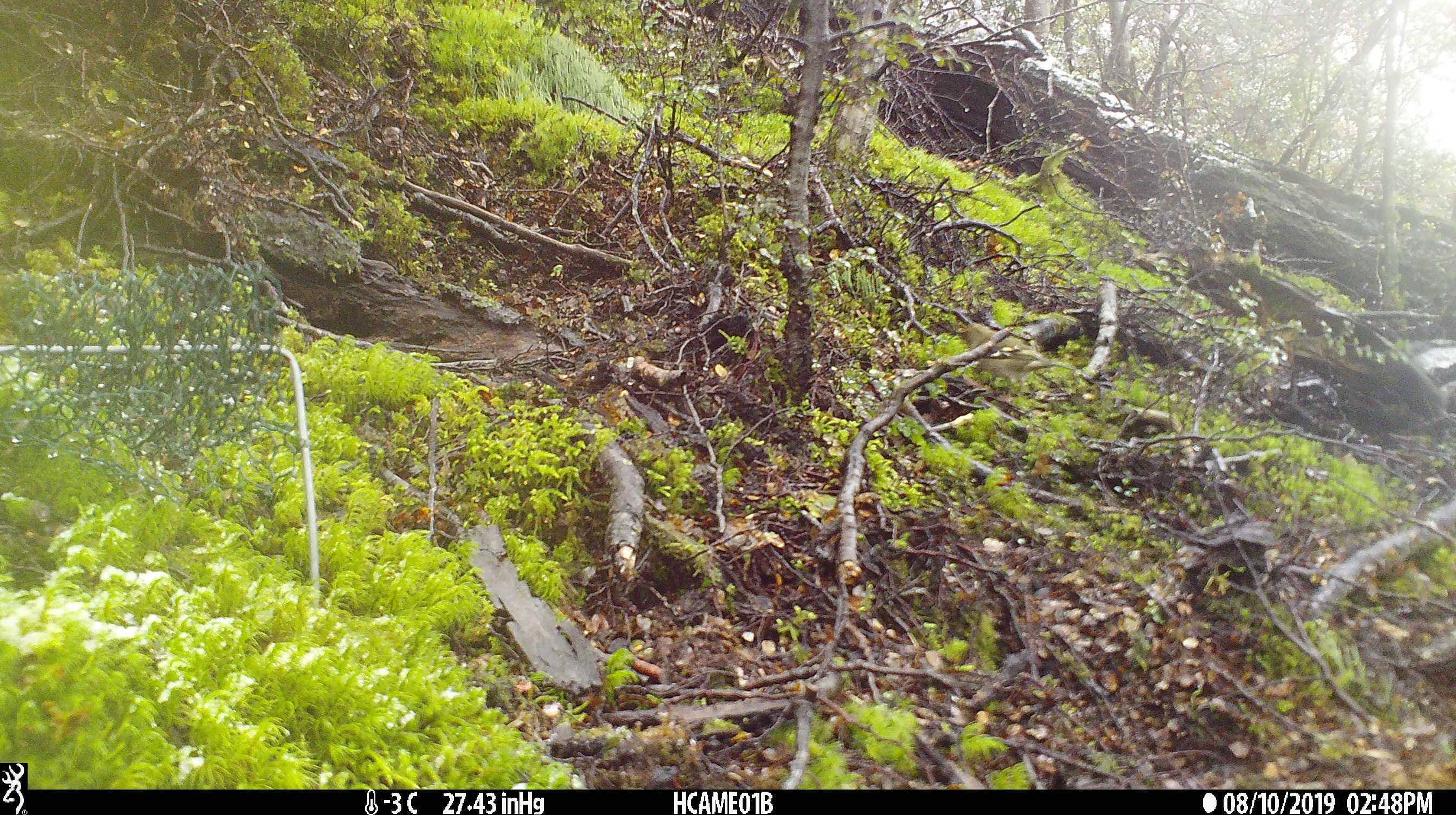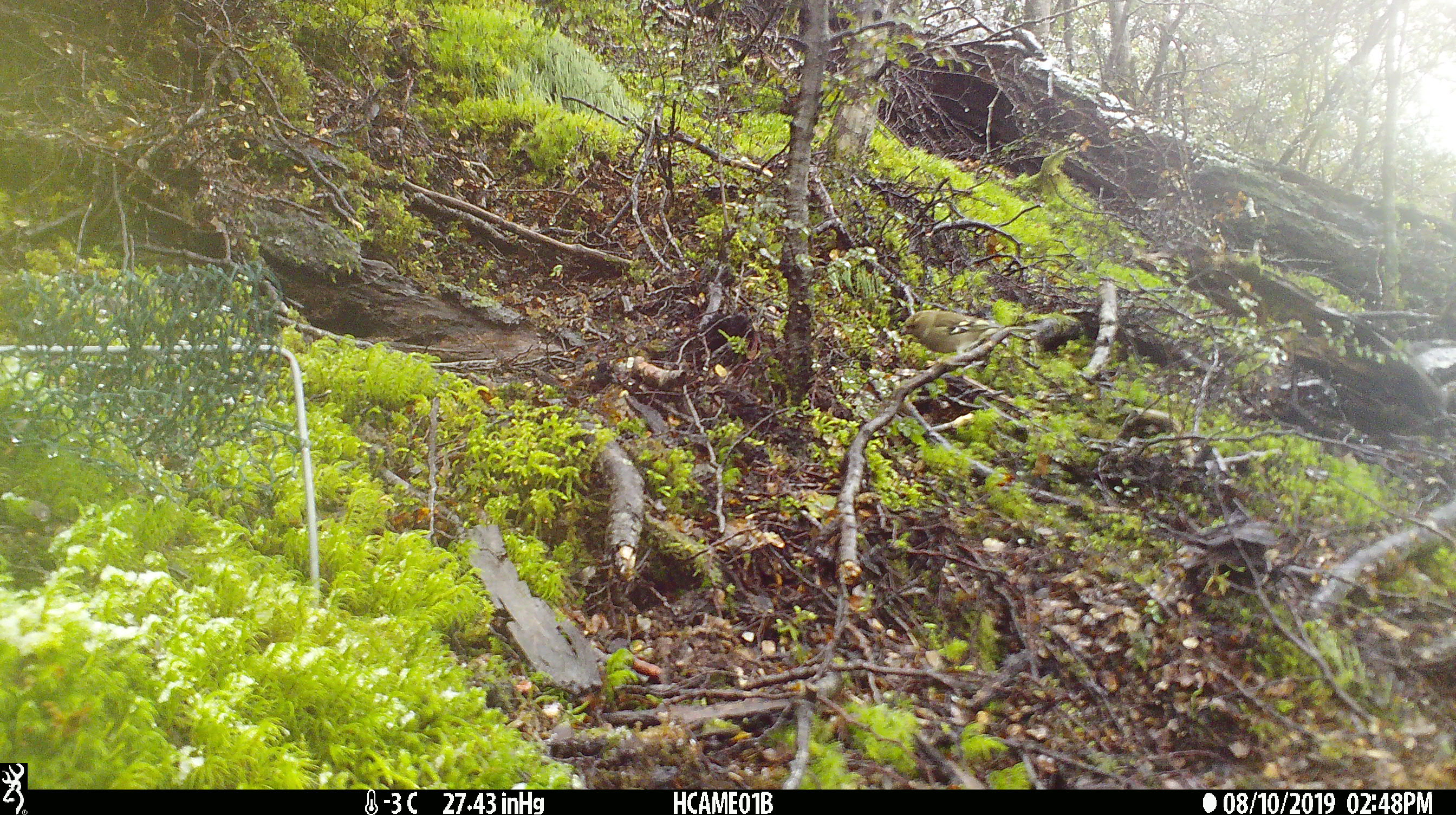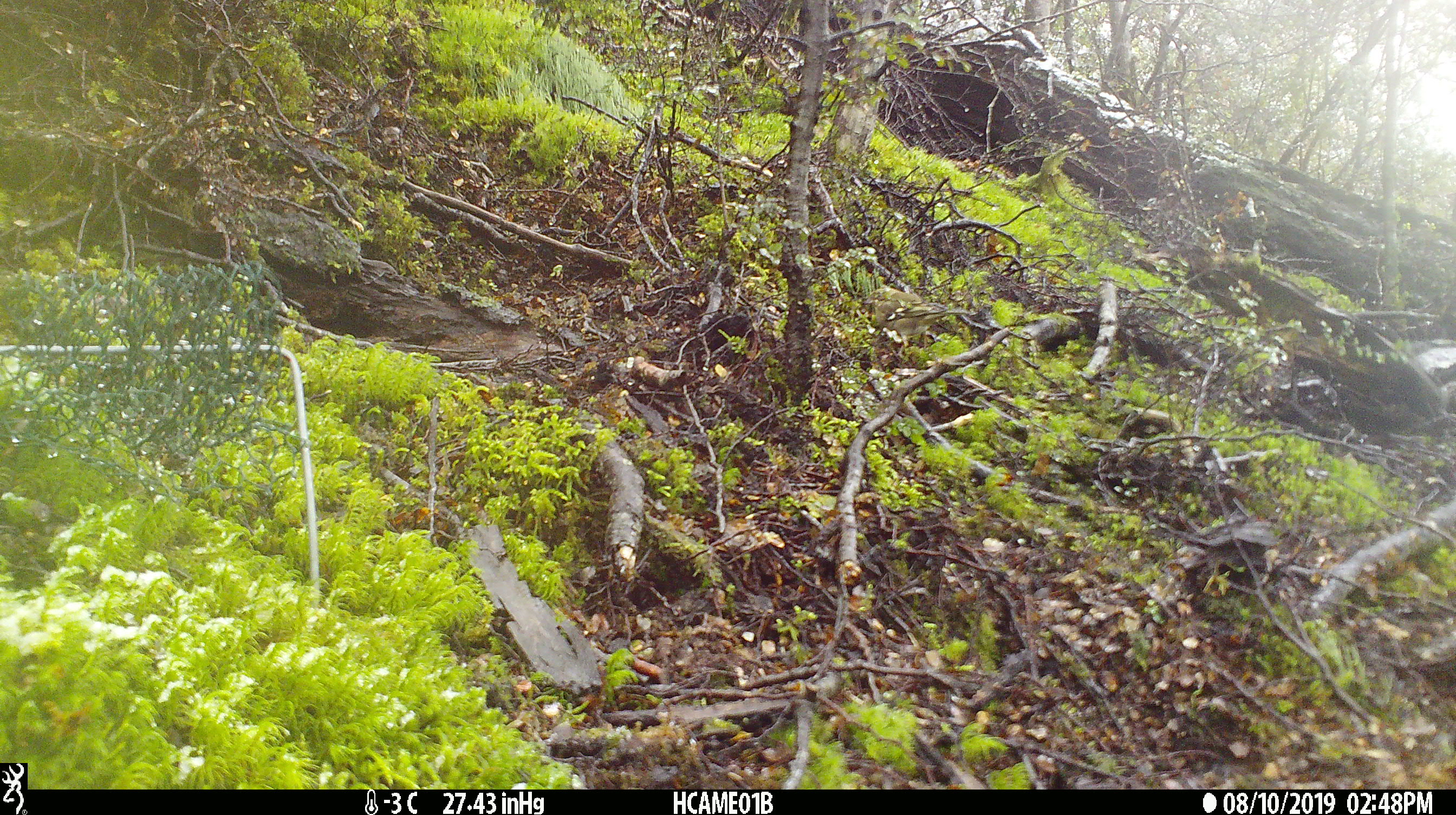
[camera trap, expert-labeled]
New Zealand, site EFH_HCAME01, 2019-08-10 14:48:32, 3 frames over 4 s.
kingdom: Animalia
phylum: Chordata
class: Aves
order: Passeriformes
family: Fringillidae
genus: Fringilla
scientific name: Fringilla coelebs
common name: common chaffinch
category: chaffinch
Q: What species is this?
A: Chaffinch (common chaffinch) (Fringilla coelebs).